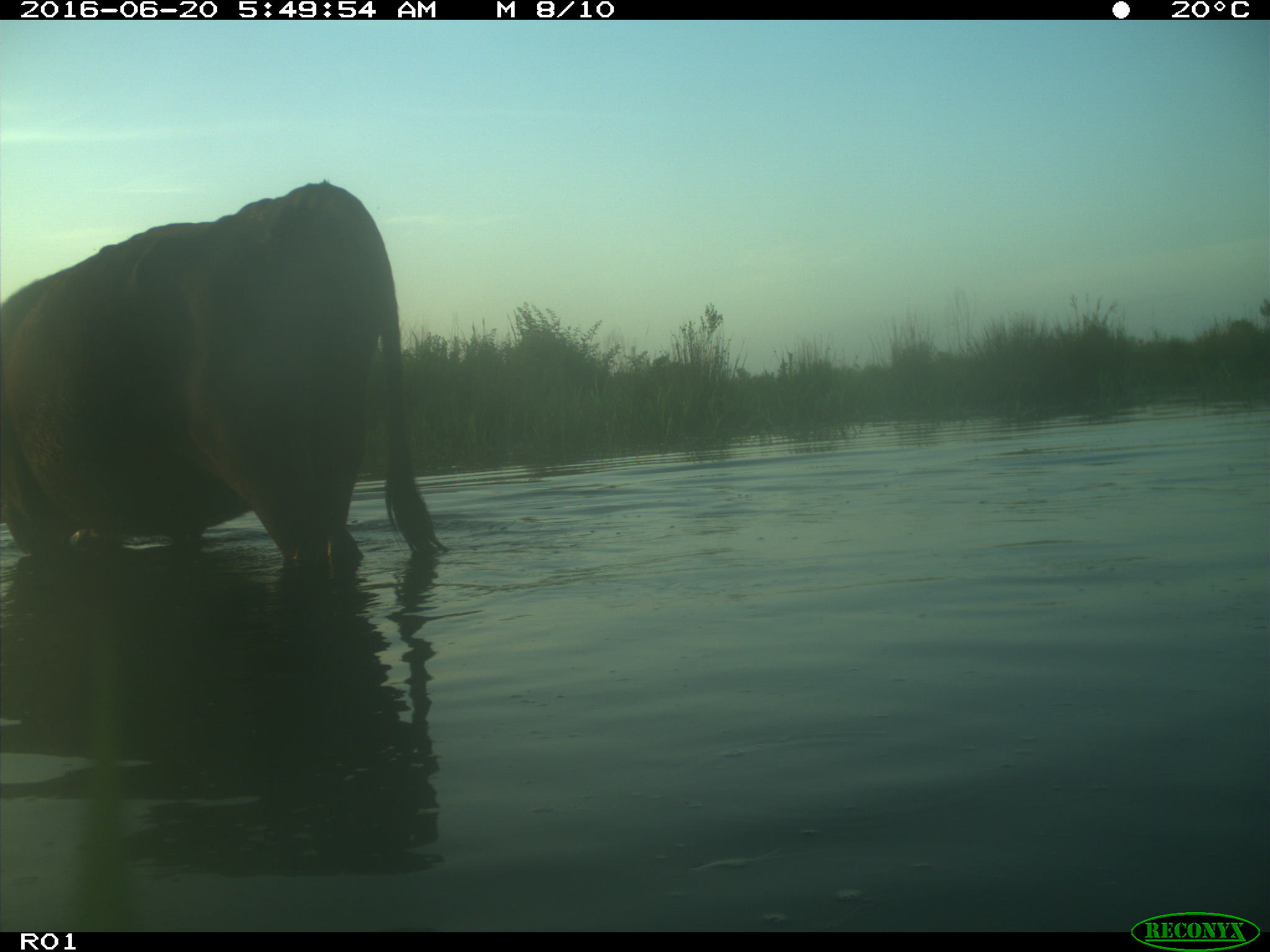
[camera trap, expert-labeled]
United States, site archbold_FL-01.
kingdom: Animalia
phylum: Chordata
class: Mammalia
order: Artiodactyla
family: Bovidae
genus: Bos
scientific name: Bos taurus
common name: domestic cow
Bos taurus (domestic cow).